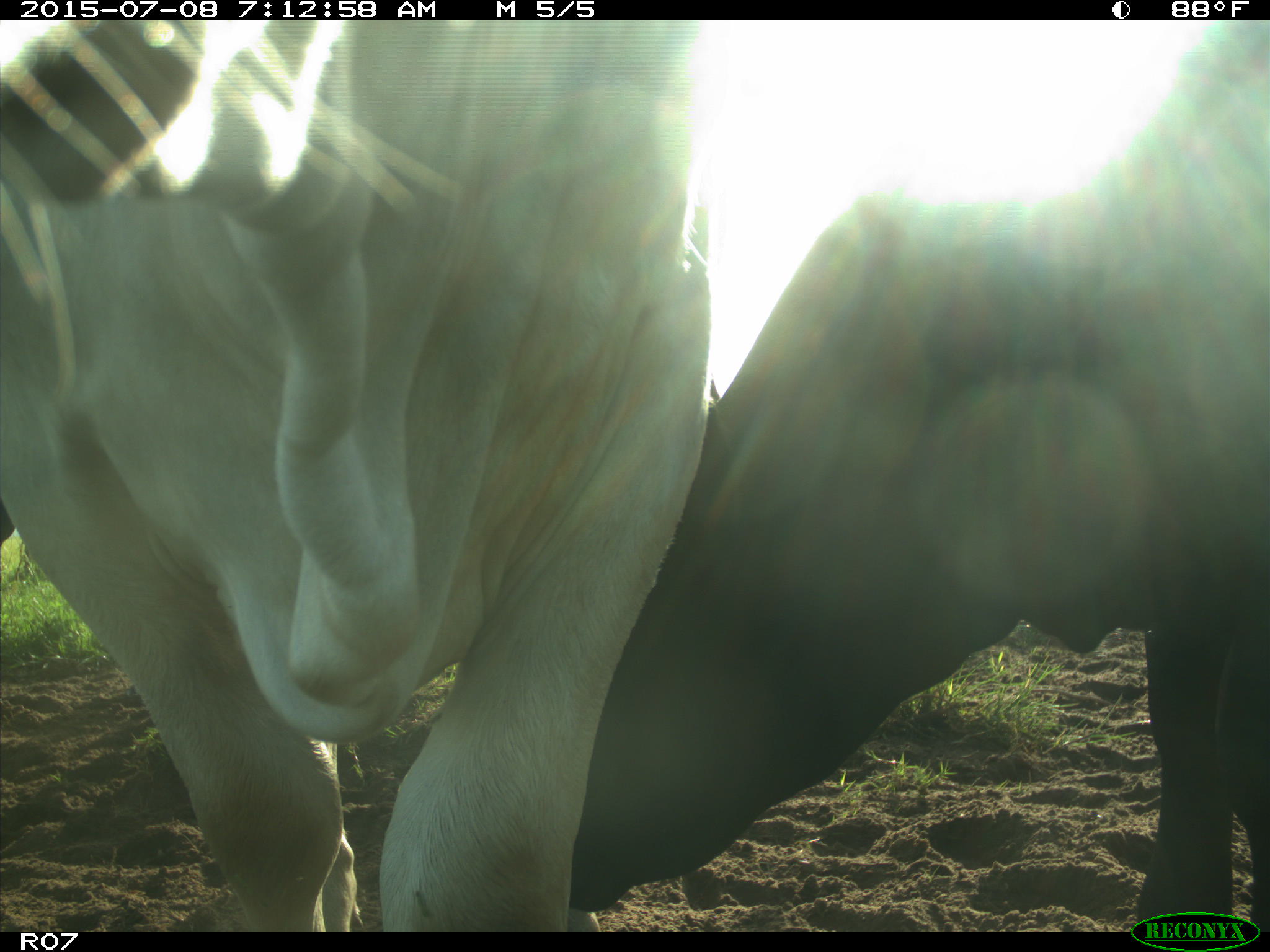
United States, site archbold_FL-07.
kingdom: Animalia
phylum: Chordata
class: Mammalia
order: Artiodactyla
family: Bovidae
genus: Bos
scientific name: Bos taurus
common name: domestic cow